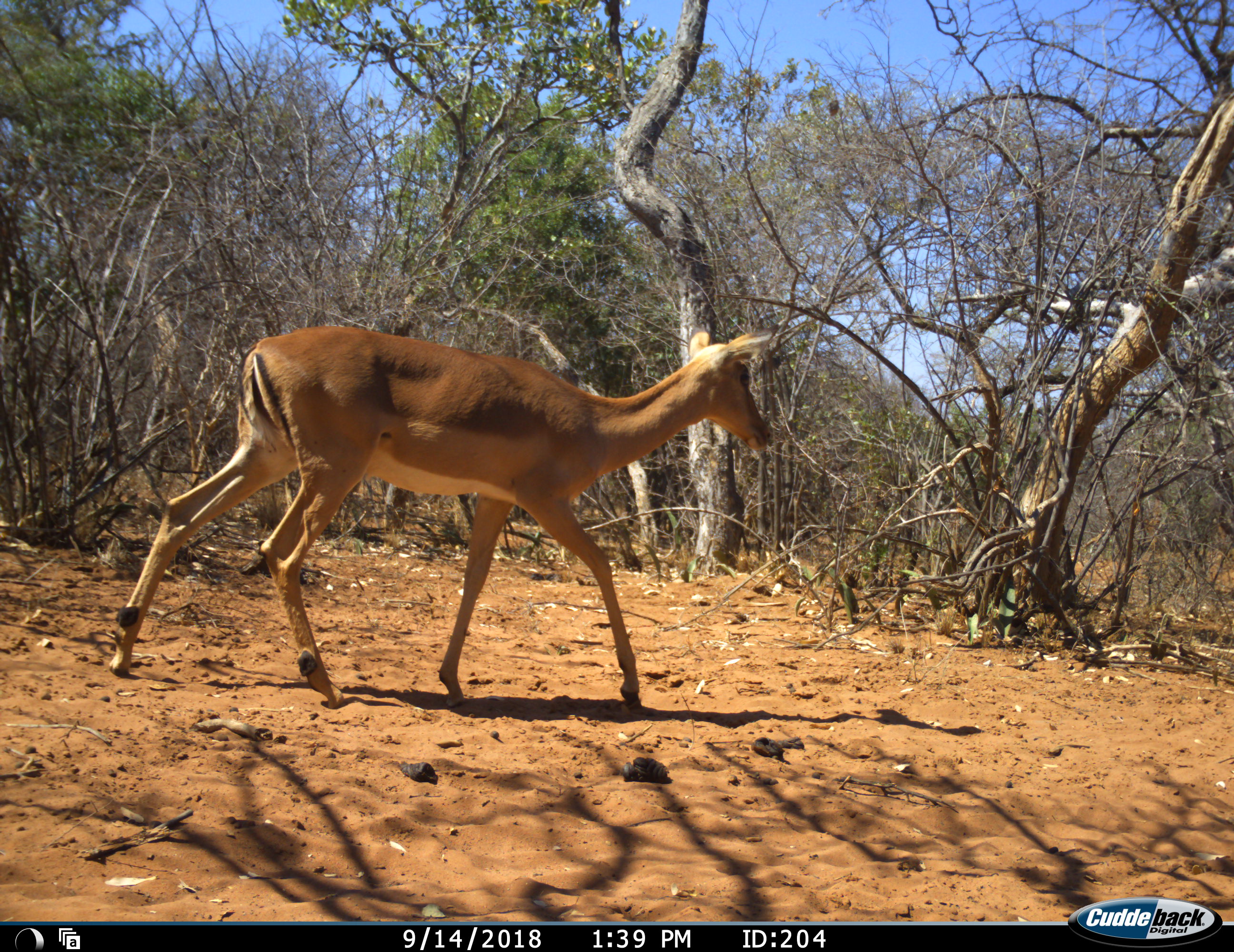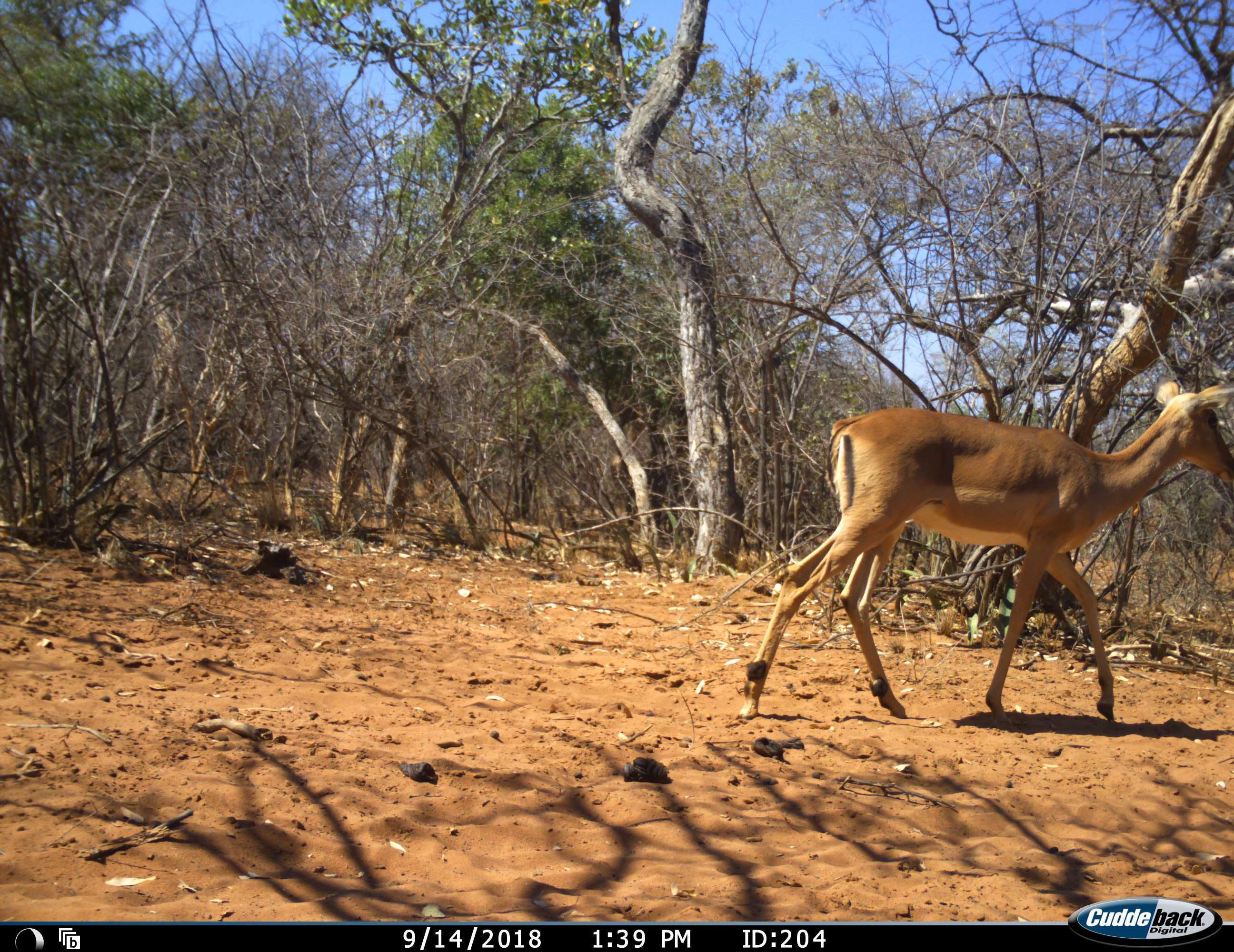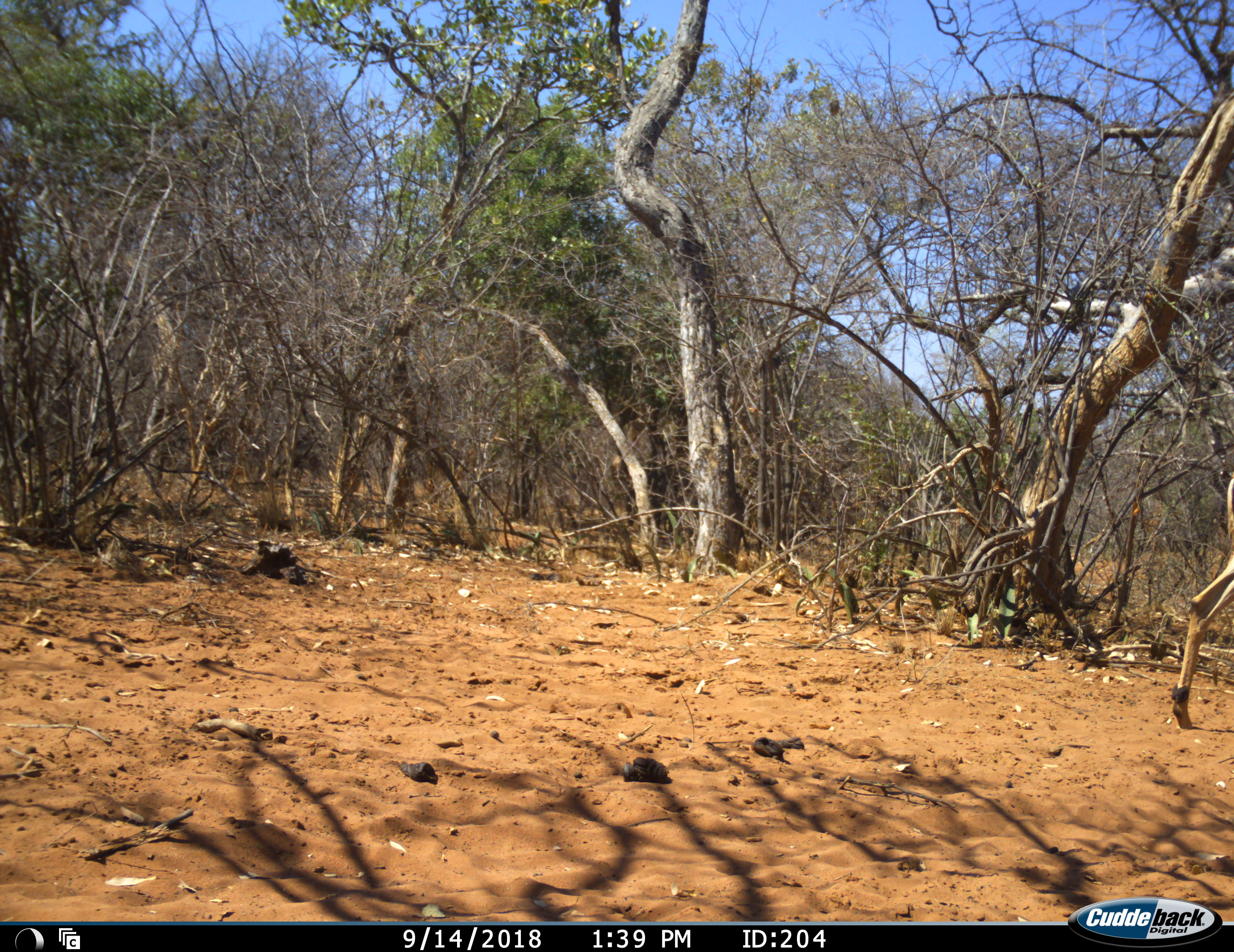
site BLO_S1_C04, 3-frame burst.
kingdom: Animalia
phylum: Chordata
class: Mammalia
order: Artiodactyla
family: Bovidae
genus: Aepyceros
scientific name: Aepyceros melampus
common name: impala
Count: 1.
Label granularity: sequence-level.